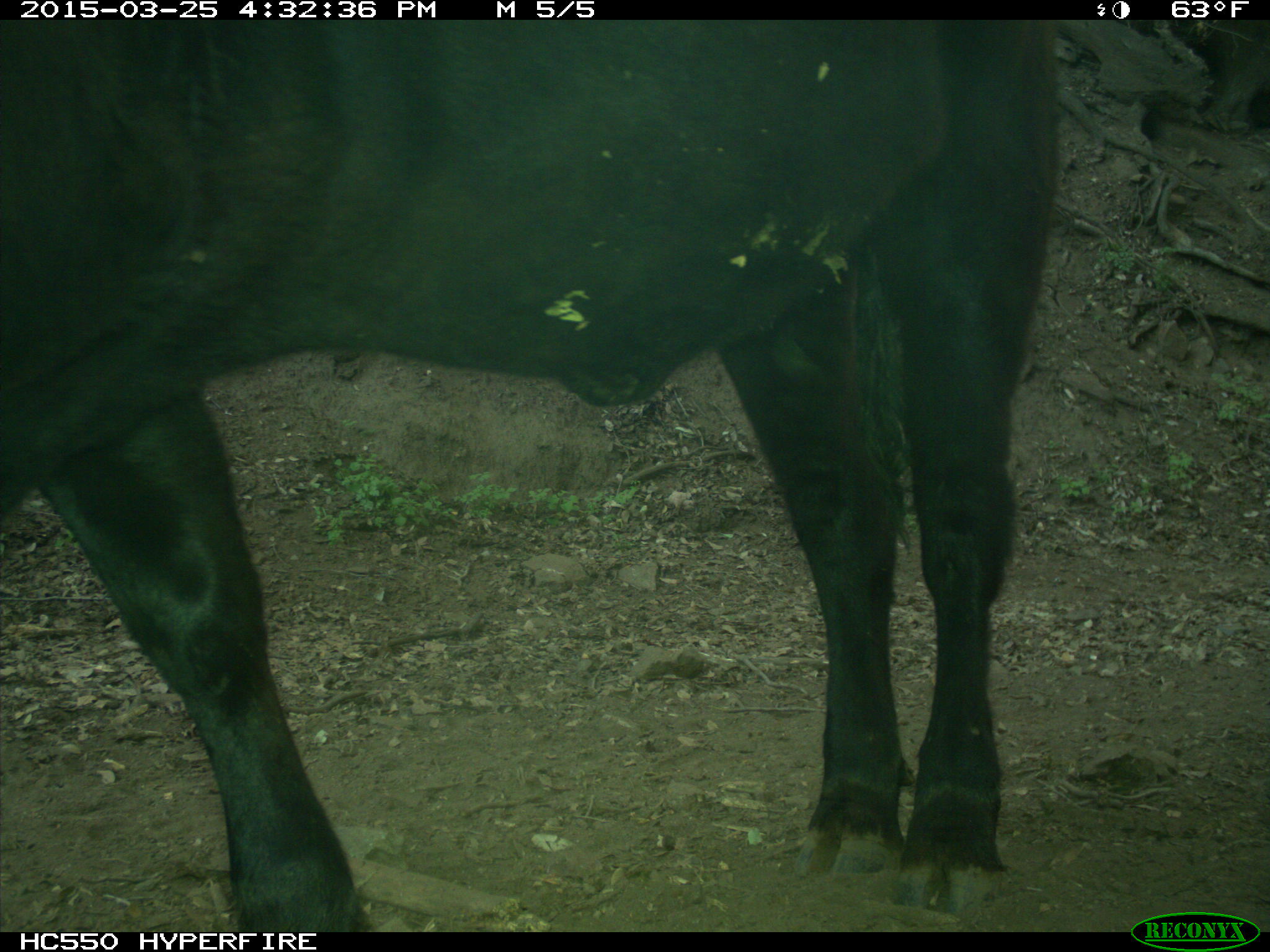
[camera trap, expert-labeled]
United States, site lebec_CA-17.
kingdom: Animalia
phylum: Chordata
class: Mammalia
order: Artiodactyla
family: Bovidae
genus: Bos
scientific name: Bos taurus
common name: domestic cow